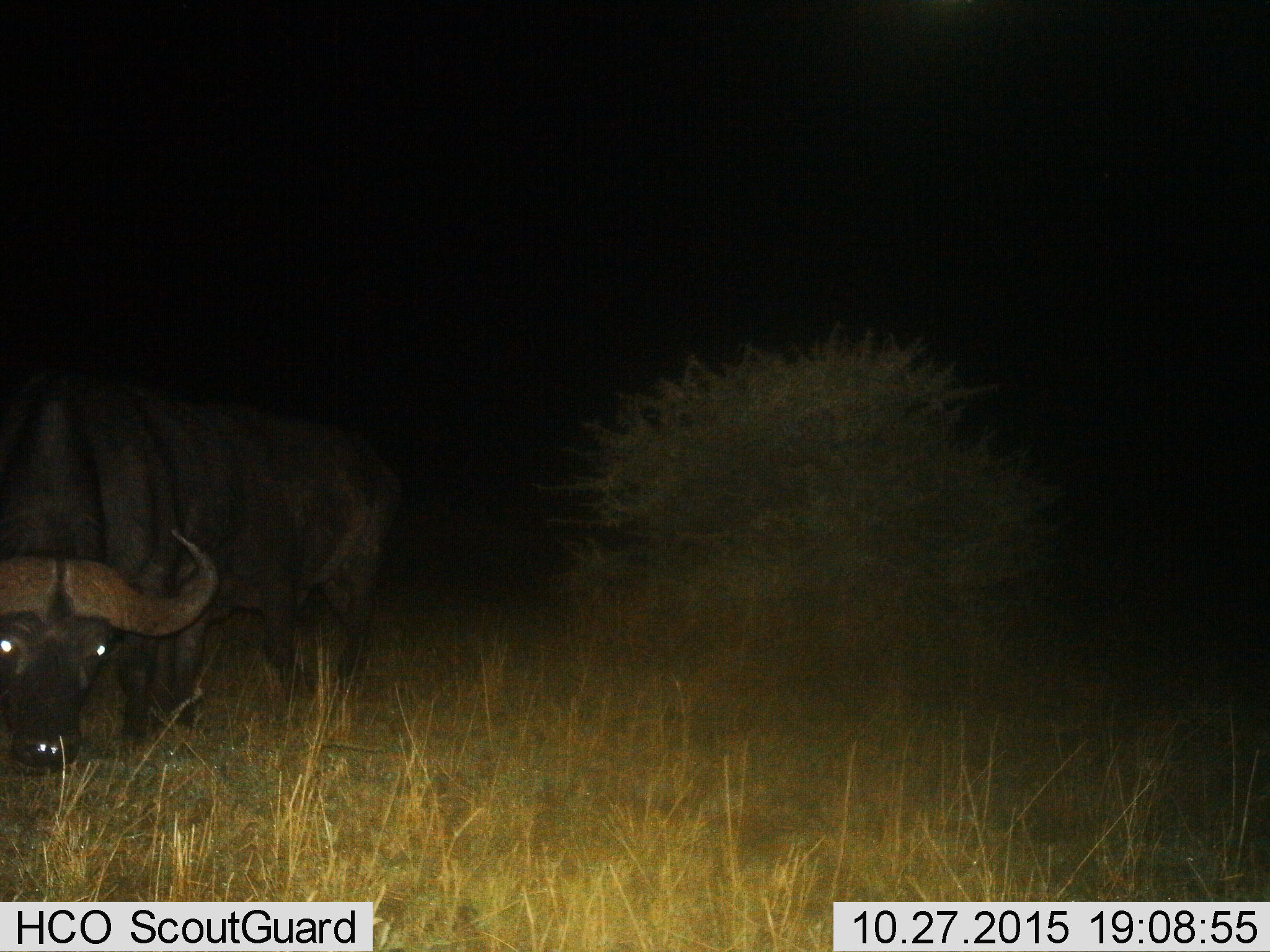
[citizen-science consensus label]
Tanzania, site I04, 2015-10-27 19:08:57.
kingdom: Animalia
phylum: Chordata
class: Mammalia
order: Artiodactyla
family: Bovidae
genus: Syncerus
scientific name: Syncerus caffer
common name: cape buffalo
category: buffalo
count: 1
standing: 30%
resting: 0%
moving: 30%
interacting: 0%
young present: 0%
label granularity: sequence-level